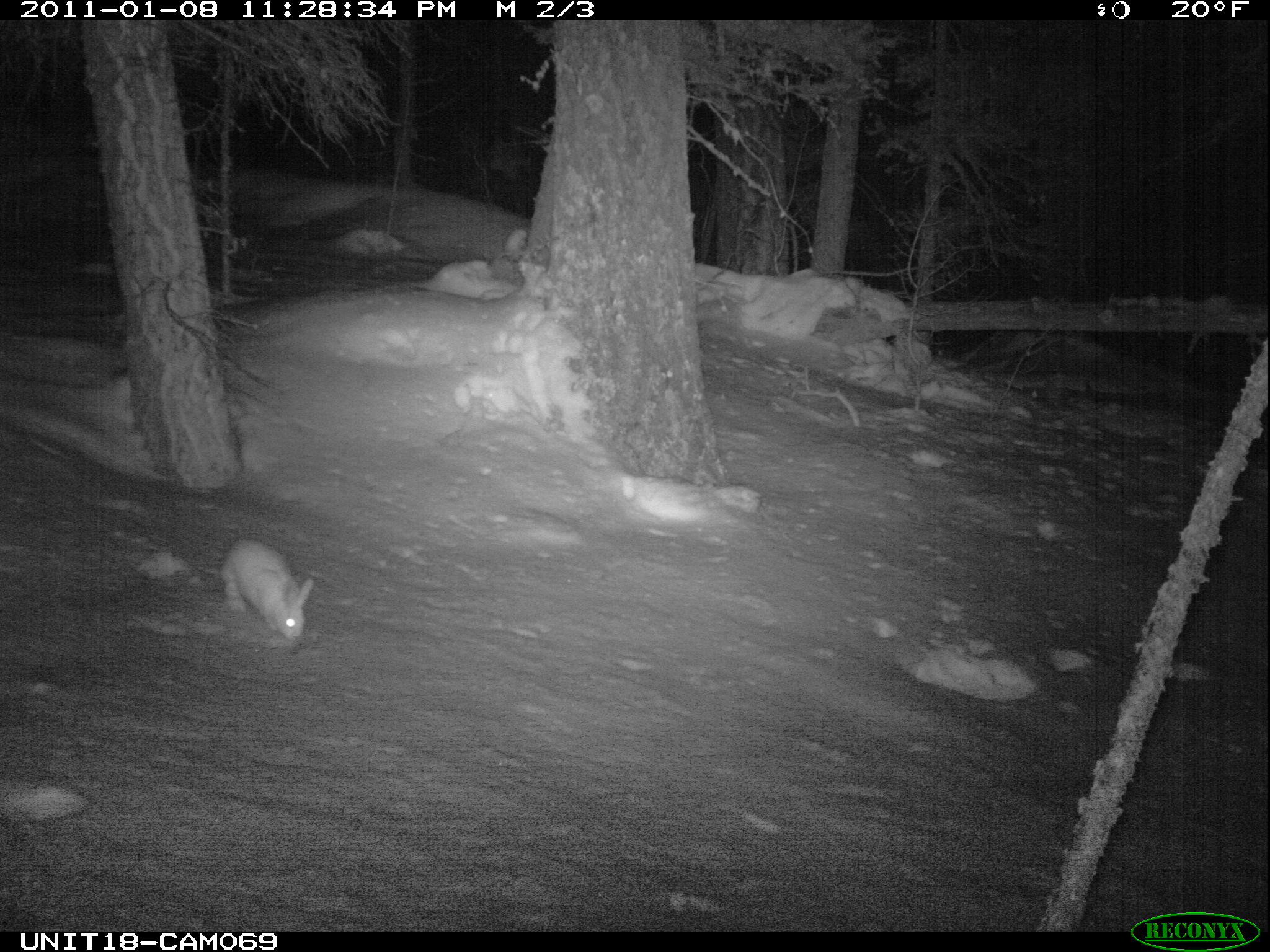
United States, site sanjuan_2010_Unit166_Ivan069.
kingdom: Animalia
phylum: Chordata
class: Mammalia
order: Lagomorpha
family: Leporidae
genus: Lepus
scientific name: Lepus americanus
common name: snowshoe hare